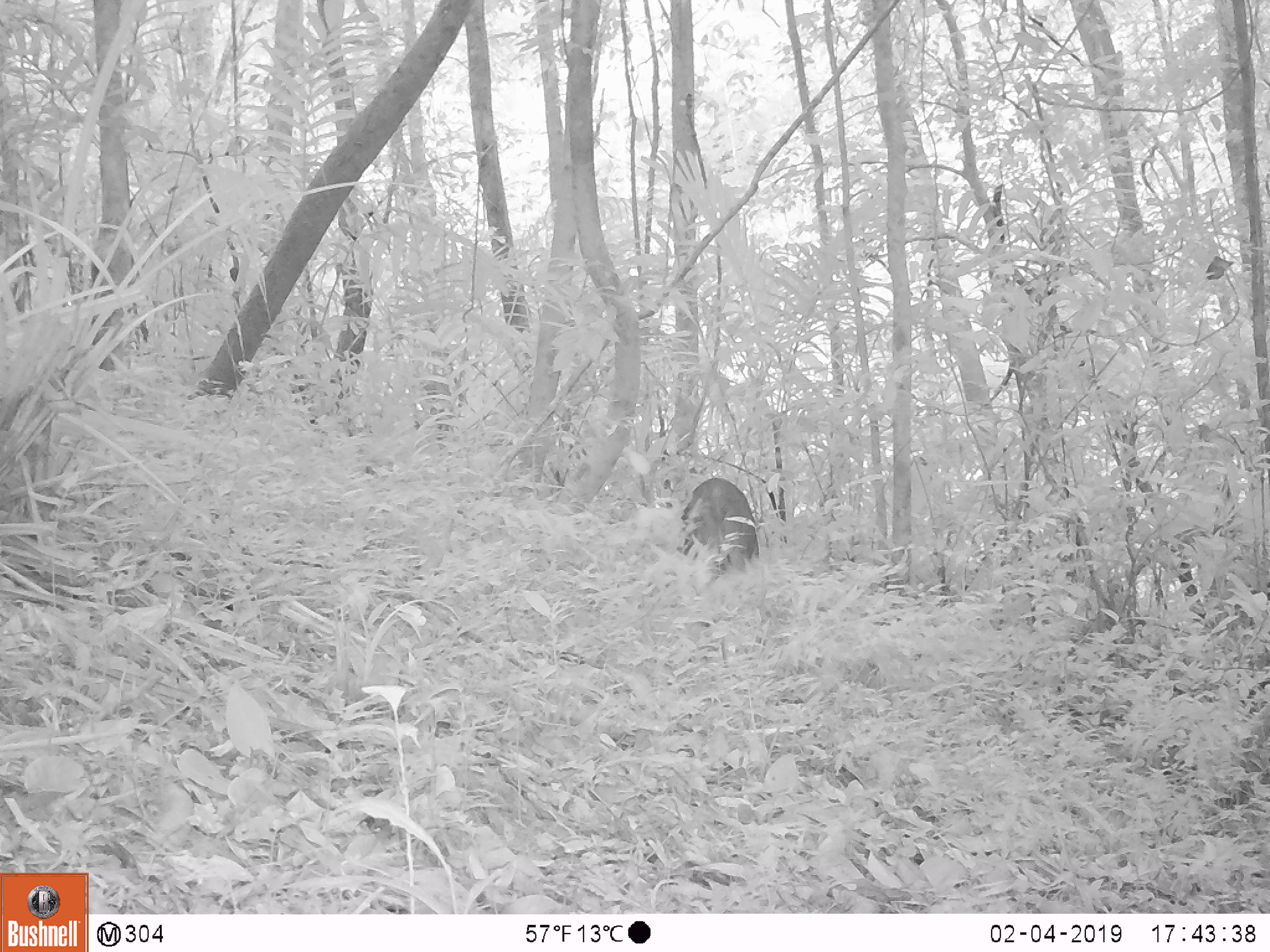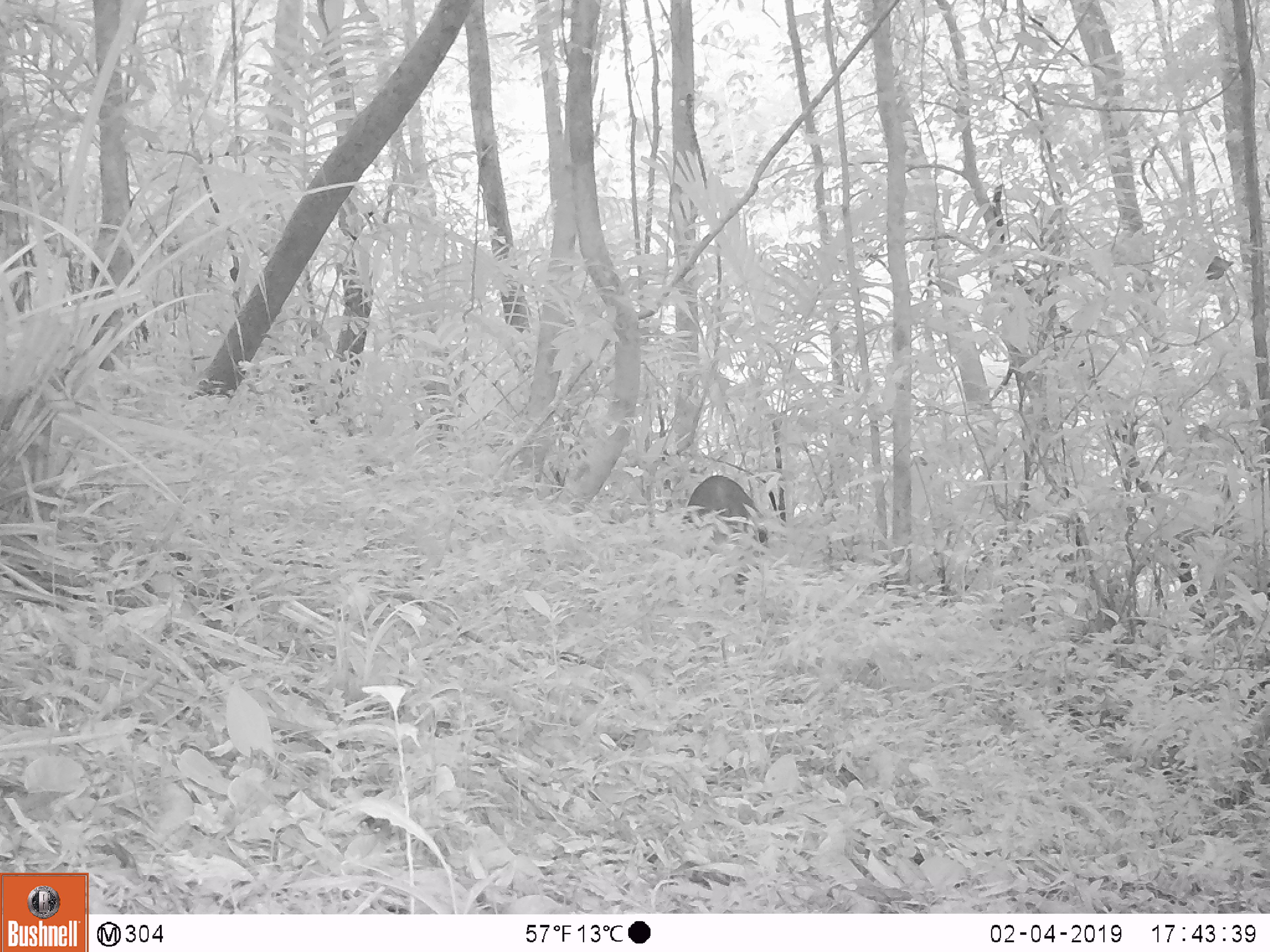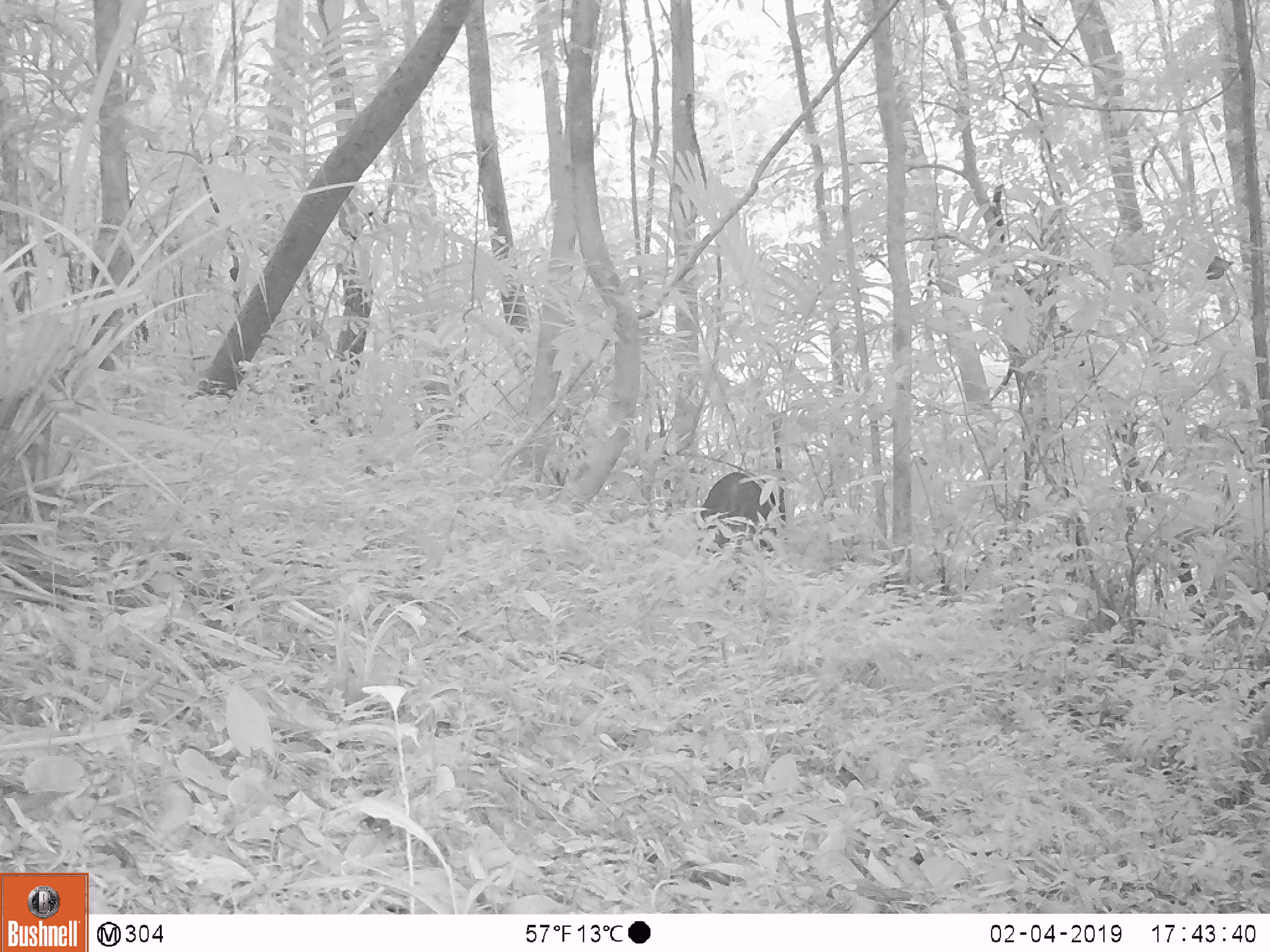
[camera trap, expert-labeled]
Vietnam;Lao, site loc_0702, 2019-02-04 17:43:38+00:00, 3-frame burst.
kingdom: Animalia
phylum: Chordata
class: Mammalia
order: Artiodactyla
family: Suidae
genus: Sus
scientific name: Sus scrofa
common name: eurasian wild pig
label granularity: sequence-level